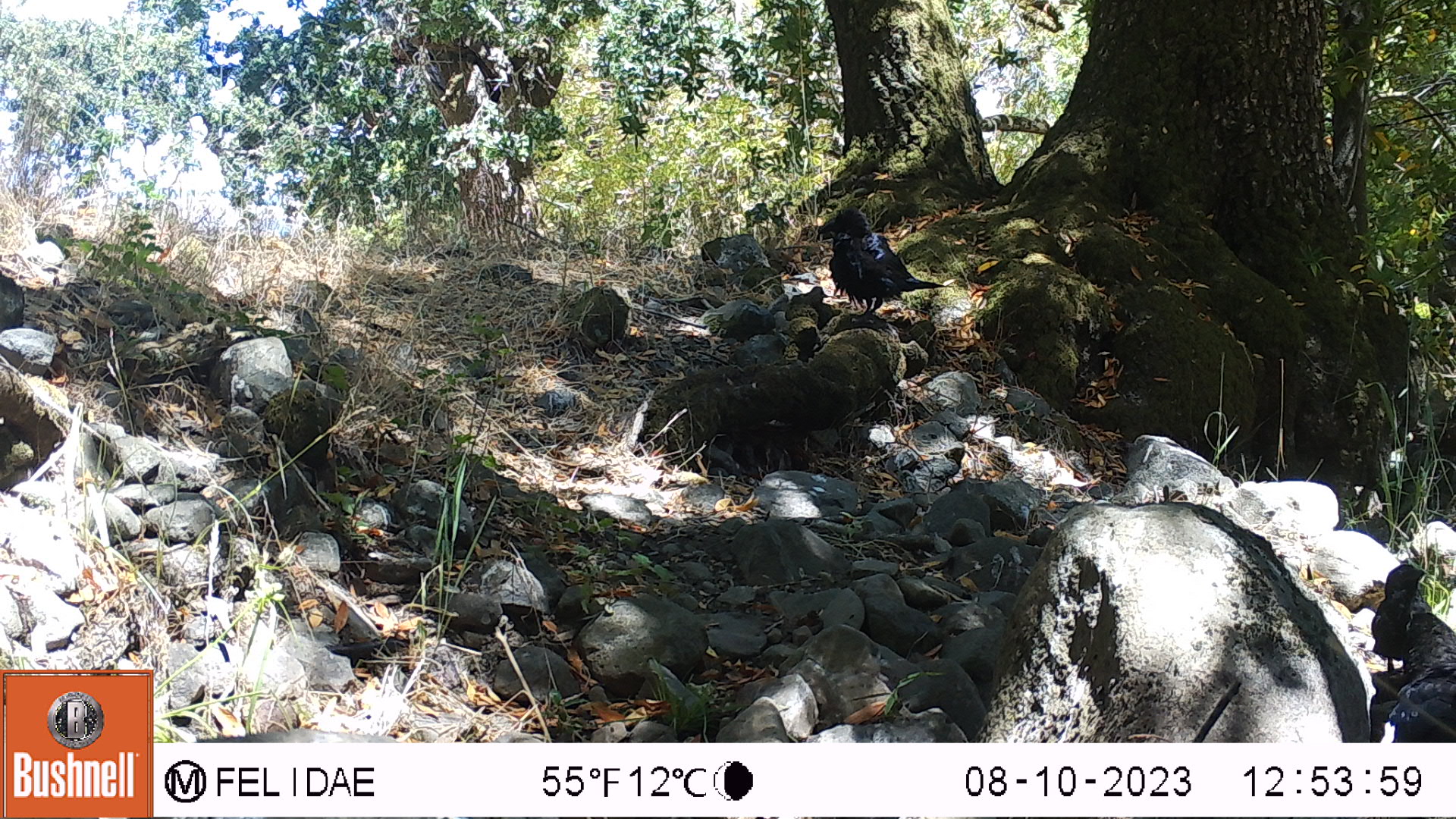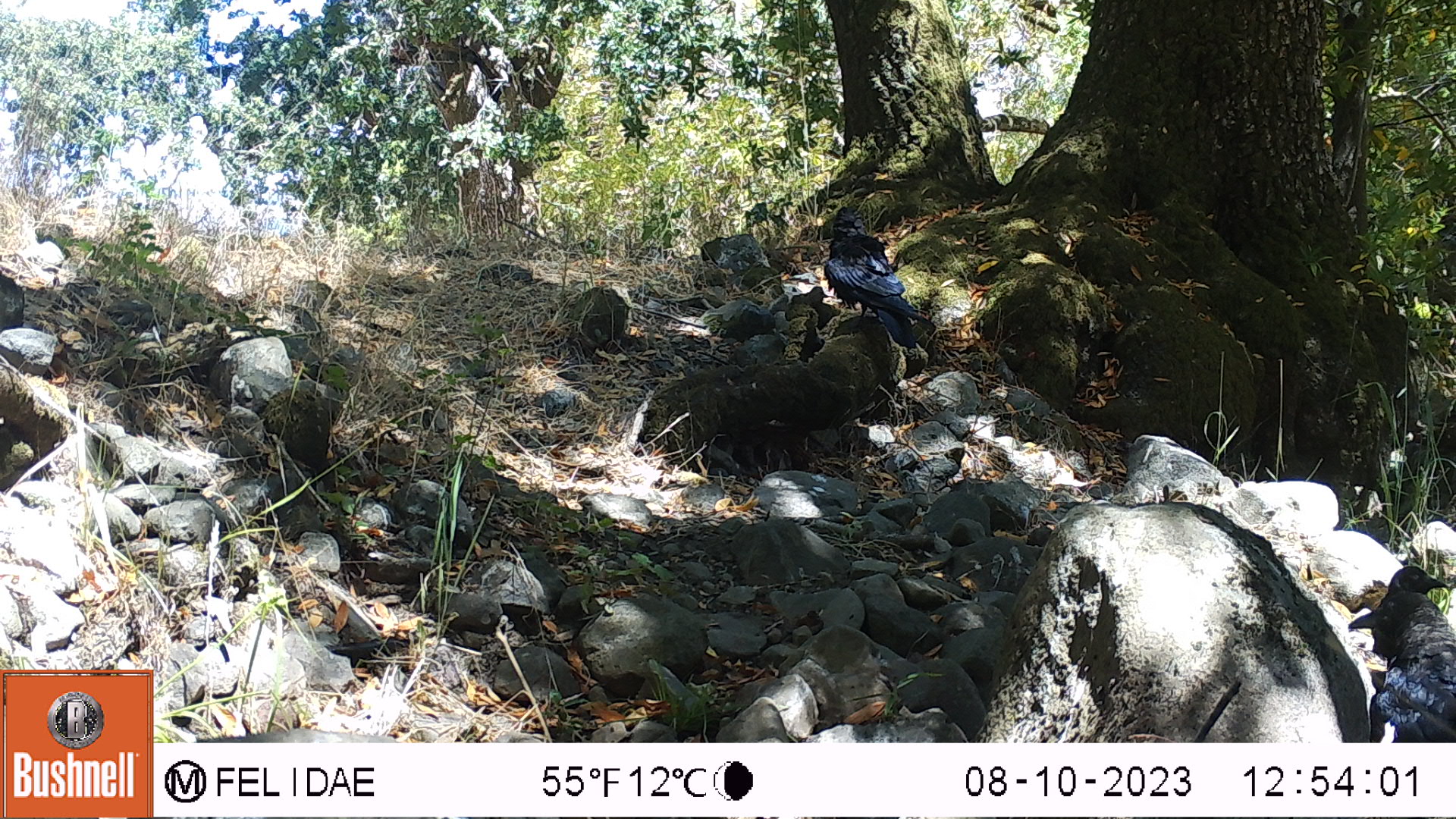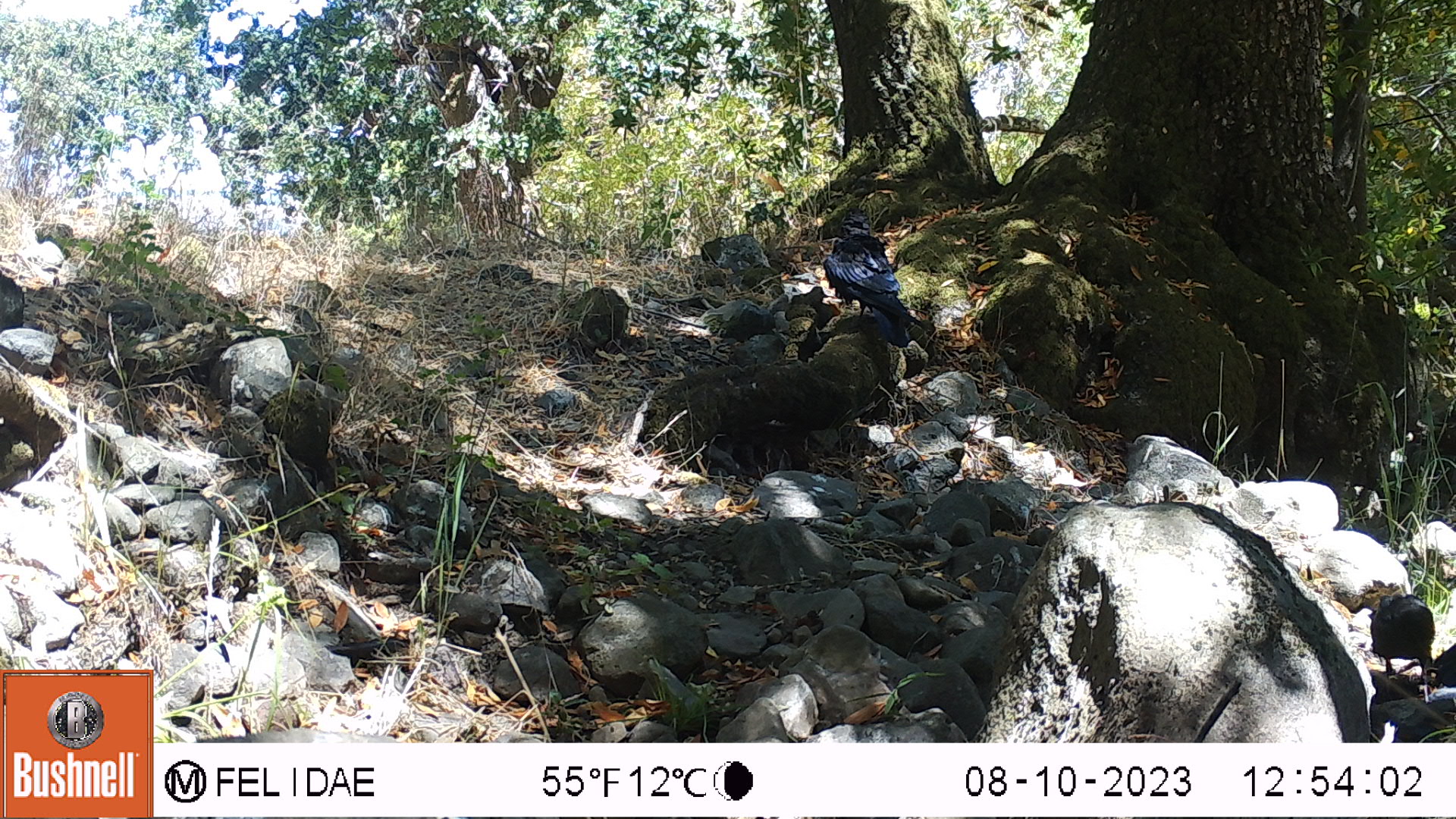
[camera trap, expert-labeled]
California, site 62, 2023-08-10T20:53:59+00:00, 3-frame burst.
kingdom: Animalia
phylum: Chordata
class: Aves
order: Passeriformes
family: Corvidae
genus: Corvus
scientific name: Corvus brachyrhynchos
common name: american crow